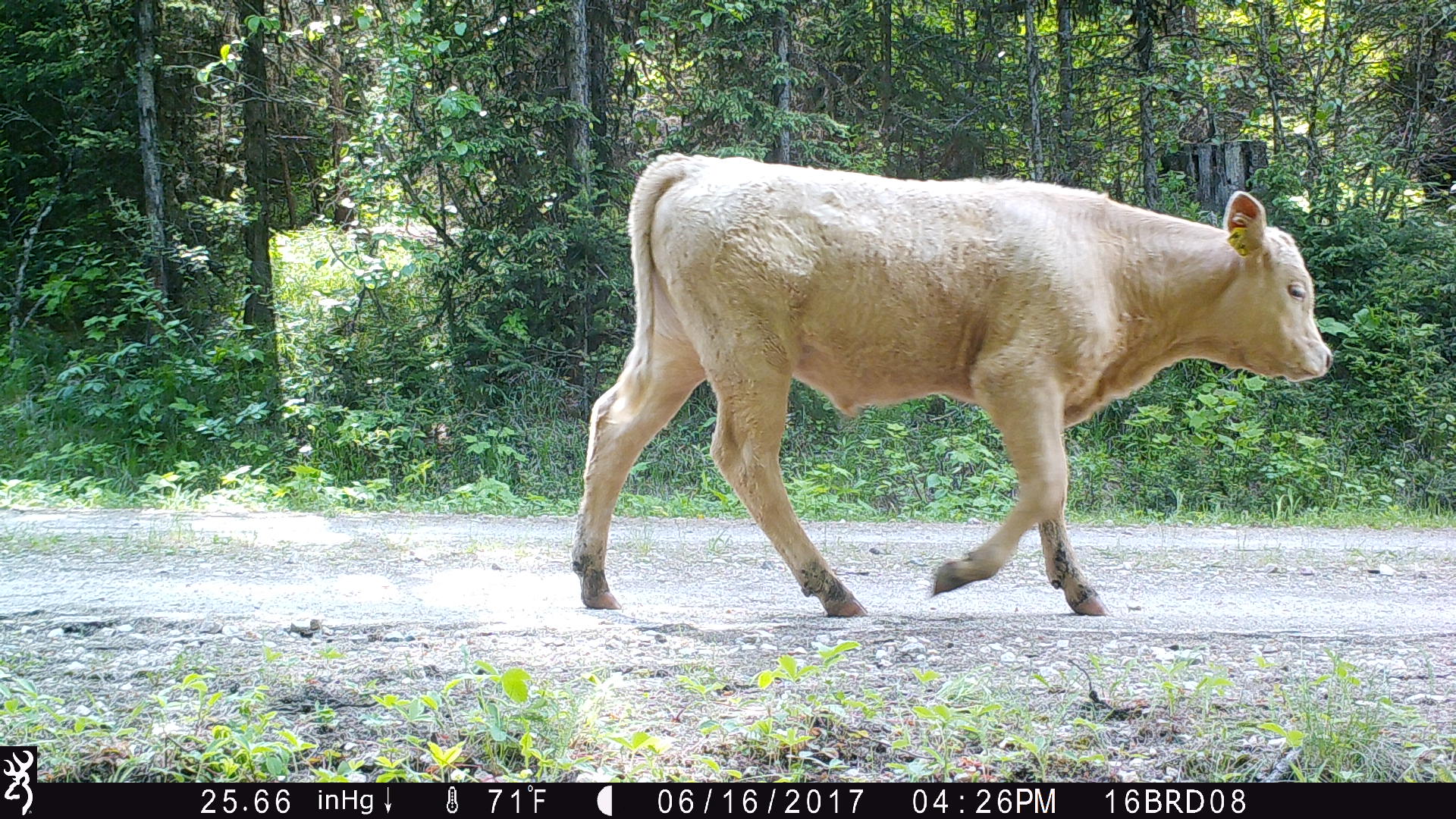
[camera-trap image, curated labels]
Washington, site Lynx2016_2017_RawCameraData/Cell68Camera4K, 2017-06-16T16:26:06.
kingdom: Animalia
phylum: Chordata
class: Mammalia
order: Artiodactyla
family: Bovidae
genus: Bos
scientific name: Bos taurus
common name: domestic cattle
Domestic cattle (Bos taurus). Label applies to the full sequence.